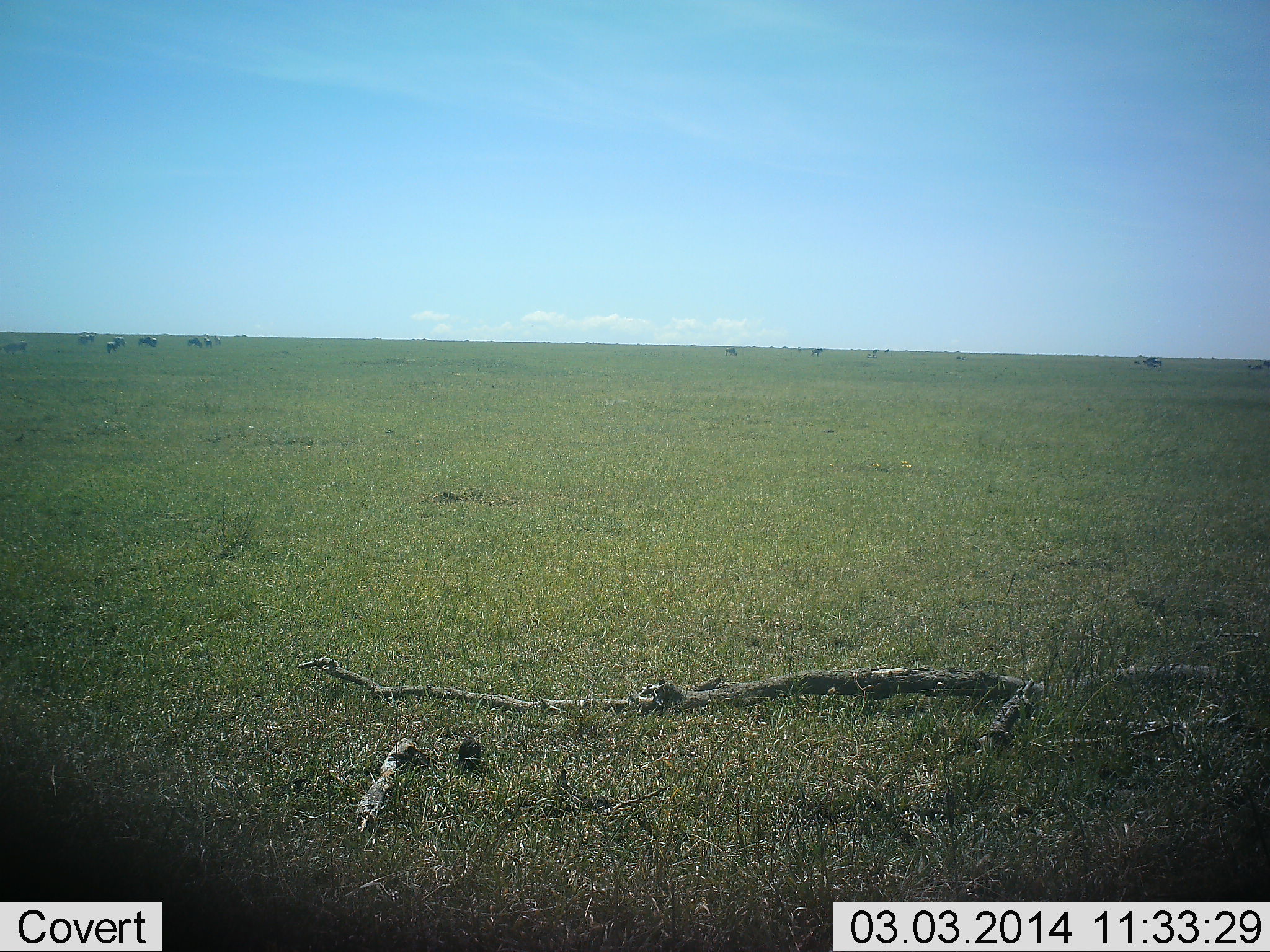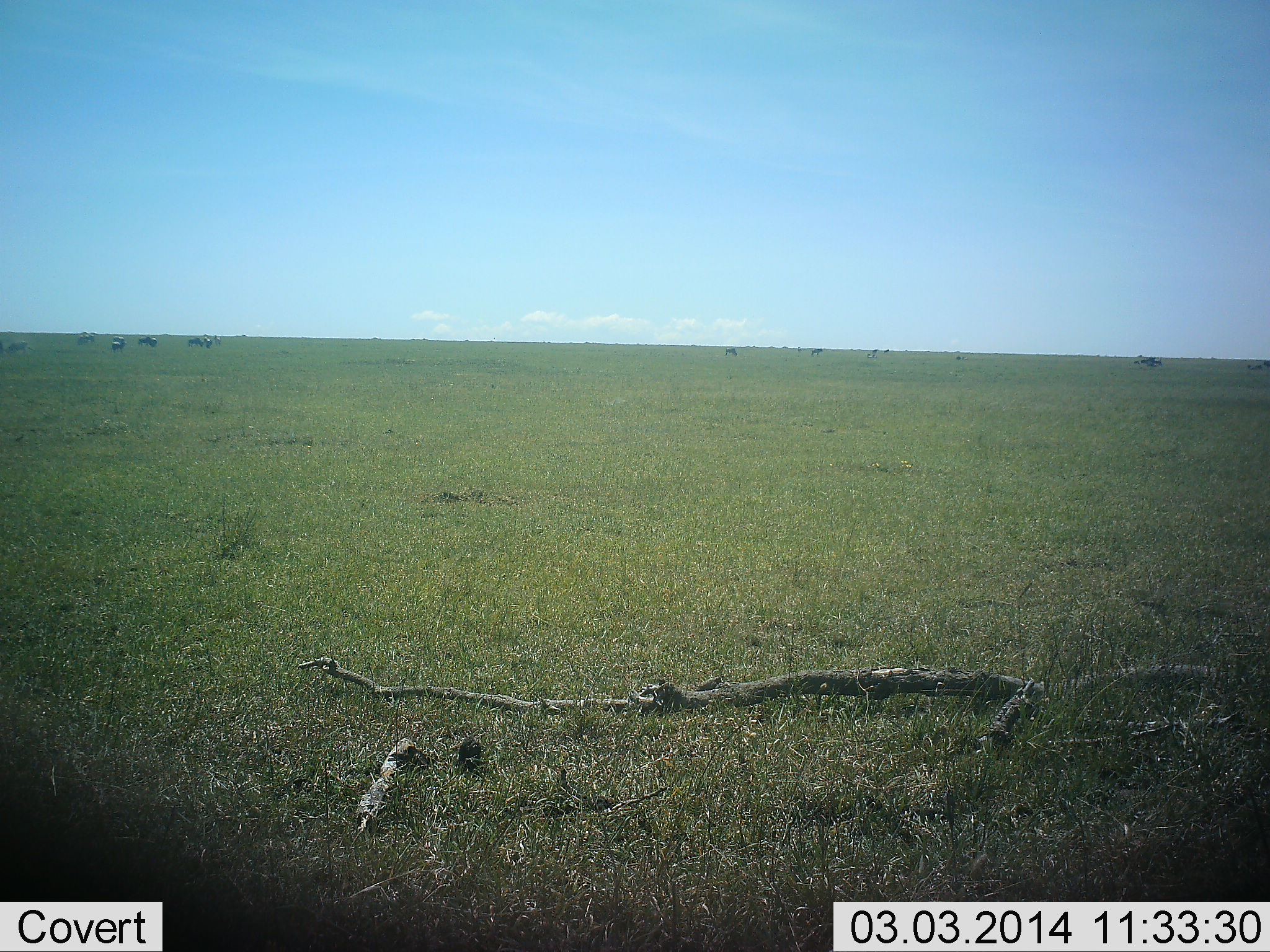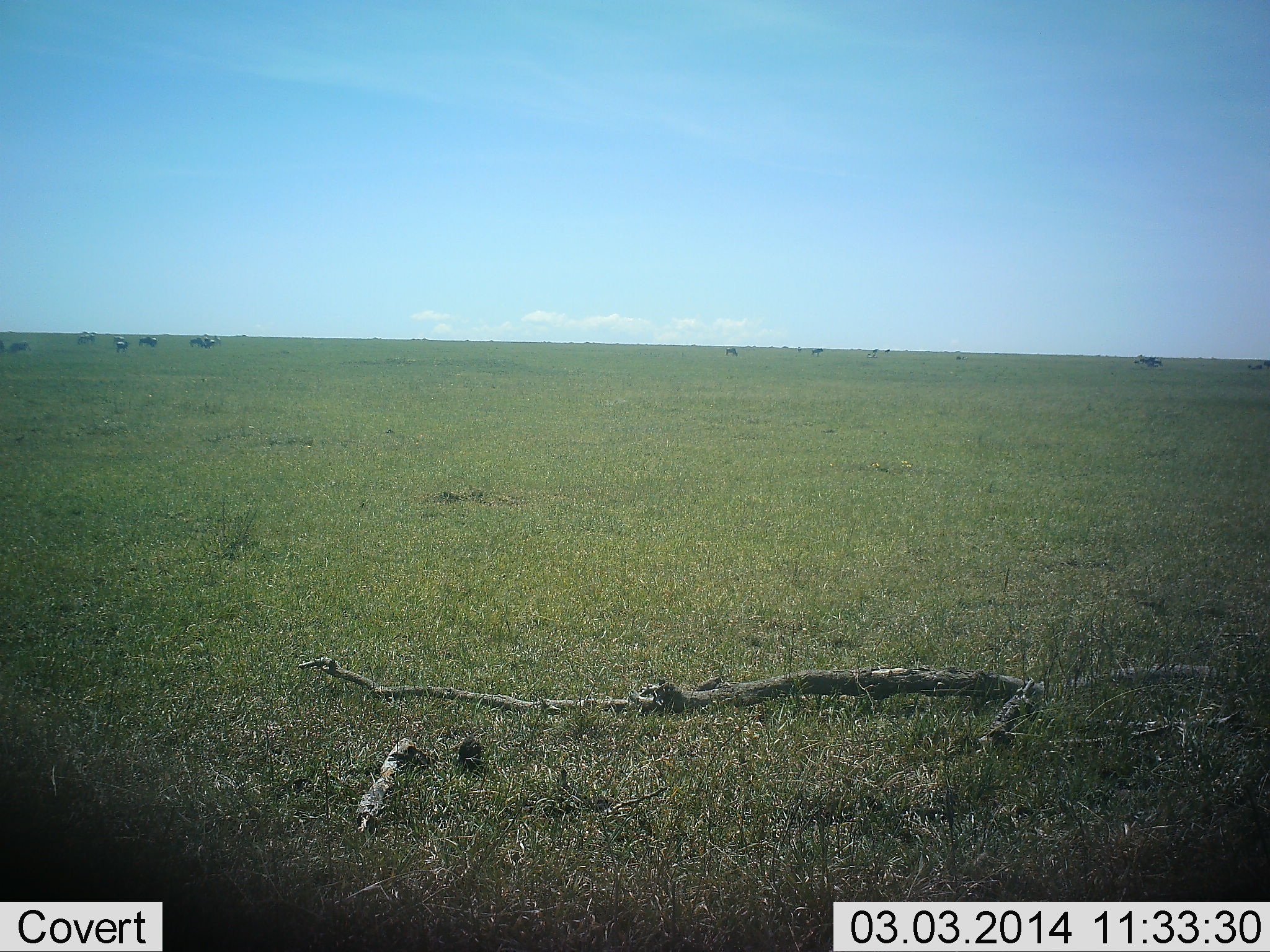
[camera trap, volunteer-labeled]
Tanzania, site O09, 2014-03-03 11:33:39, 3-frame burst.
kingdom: Animalia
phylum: Chordata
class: Mammalia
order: Artiodactyla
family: Bovidae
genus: Connochaetes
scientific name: Connochaetes taurinus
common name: blue wildebeest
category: wildebeest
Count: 11-50.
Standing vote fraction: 33%.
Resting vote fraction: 0%.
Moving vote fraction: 33%.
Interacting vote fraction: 0%.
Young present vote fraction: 0%.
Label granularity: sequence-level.